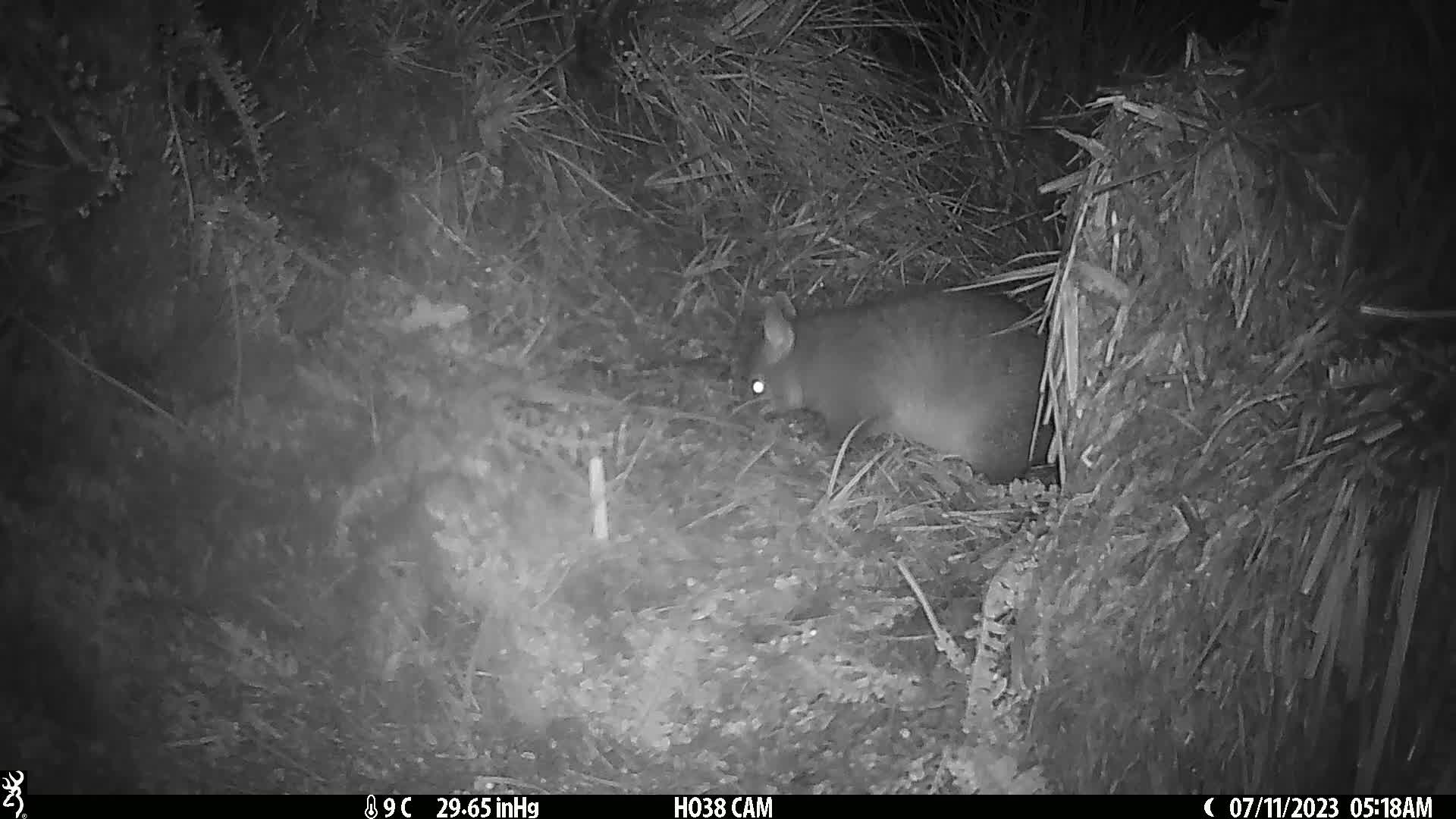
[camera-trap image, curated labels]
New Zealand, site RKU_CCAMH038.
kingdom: Animalia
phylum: Chordata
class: Mammalia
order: Diprotodontia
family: Phalangeridae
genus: Trichosurus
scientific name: Trichosurus vulpecula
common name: common brushtail possum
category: possum